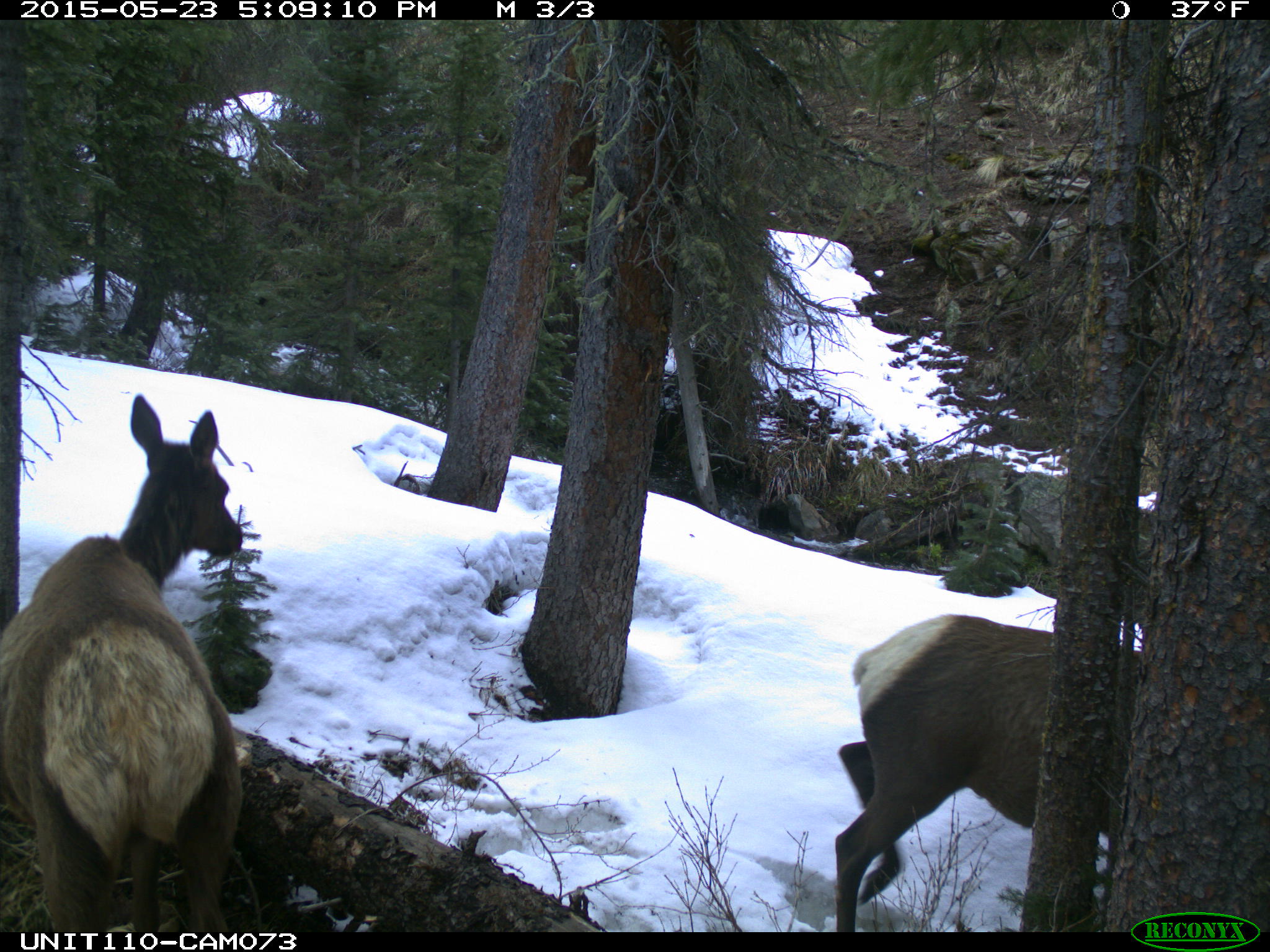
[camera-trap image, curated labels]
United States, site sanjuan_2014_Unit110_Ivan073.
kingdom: Animalia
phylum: Chordata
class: Mammalia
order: Artiodactyla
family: Cervidae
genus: Cervus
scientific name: Cervus elaphus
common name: red deer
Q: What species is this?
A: Cervus elaphus (red deer).